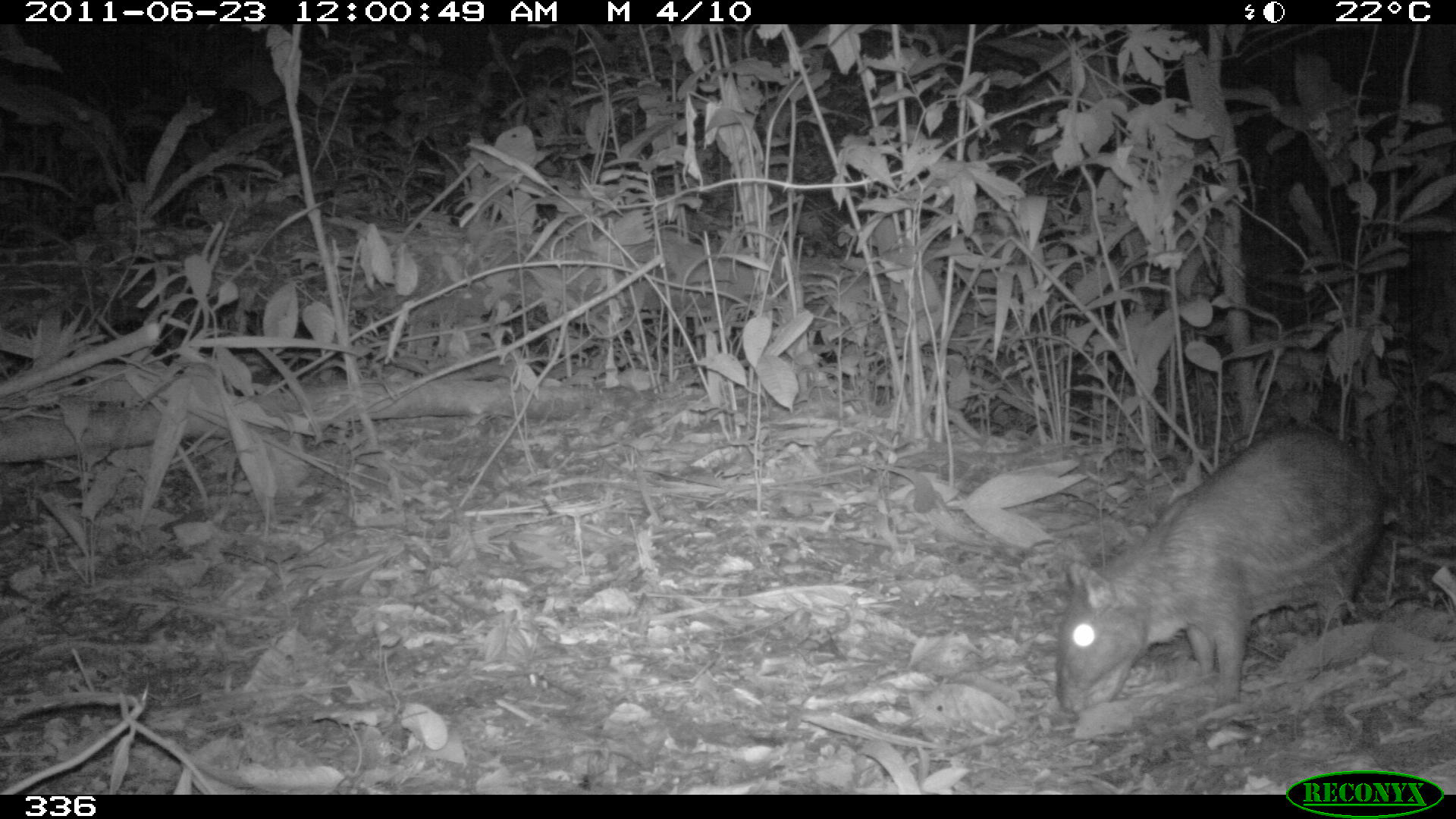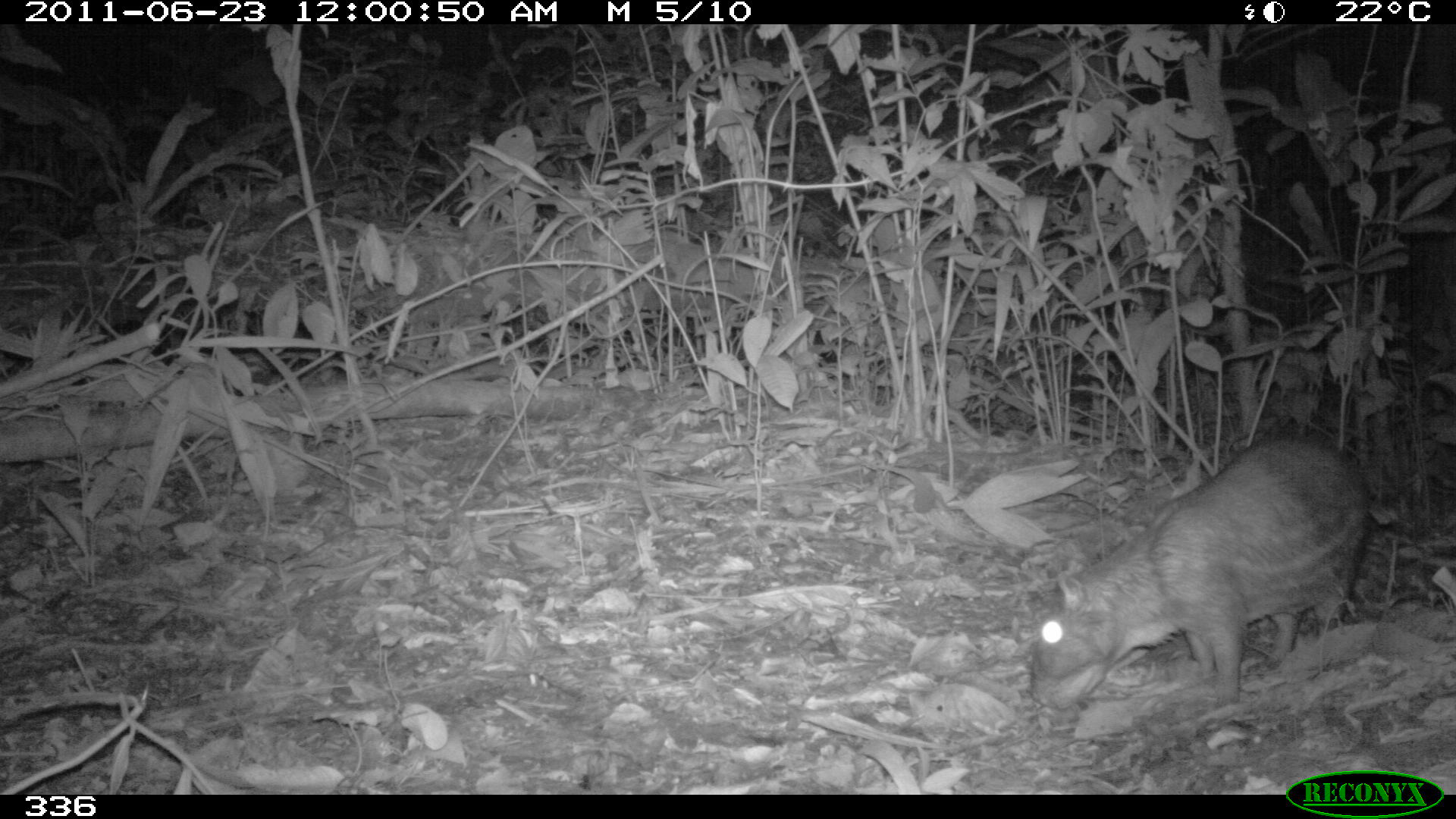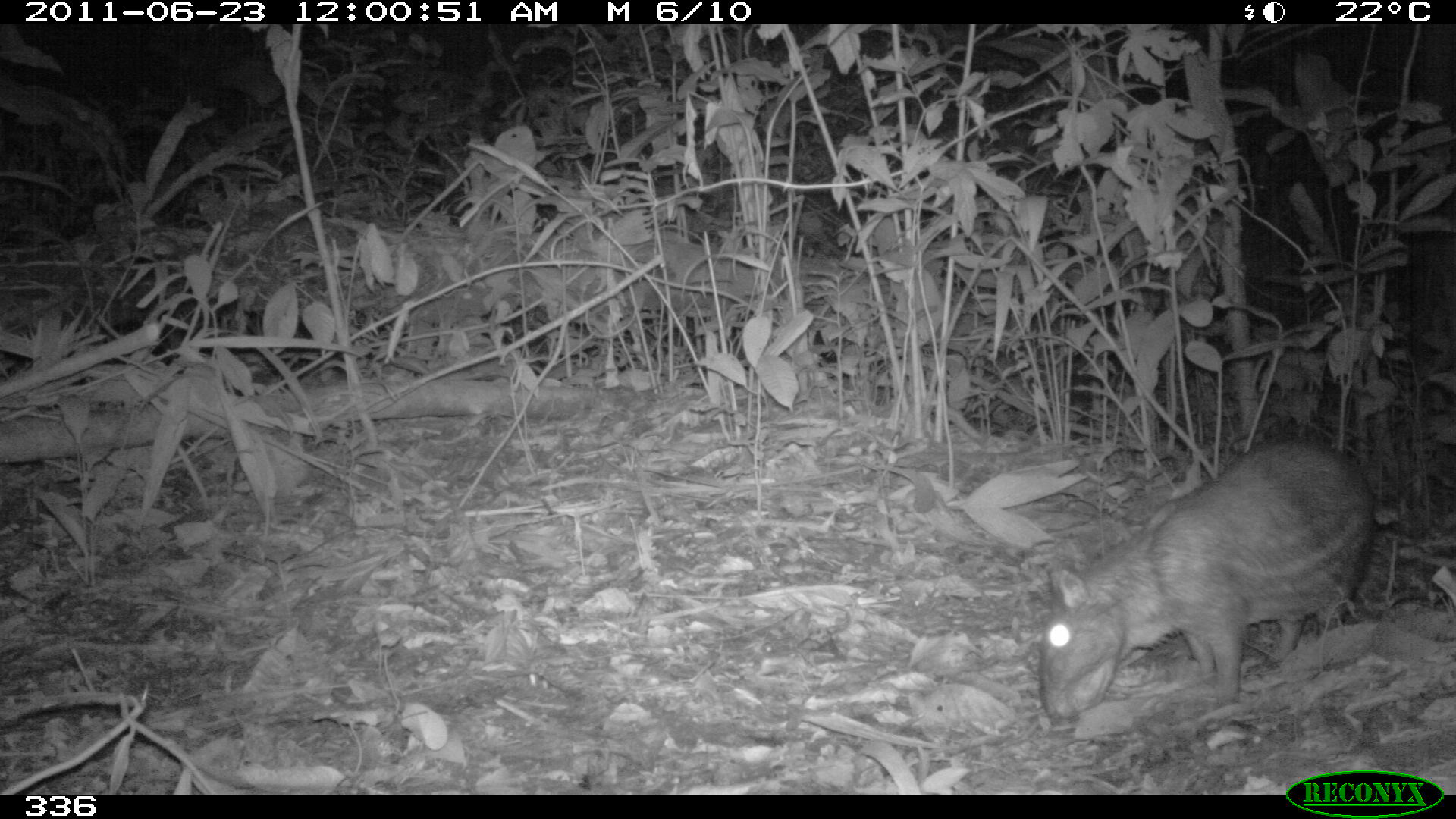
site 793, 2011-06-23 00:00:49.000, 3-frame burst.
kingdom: Animalia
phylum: Chordata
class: Mammalia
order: Rodentia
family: Cuniculidae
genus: Cuniculus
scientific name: Cuniculus paca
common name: spotted paca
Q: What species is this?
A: Cuniculus paca (spotted paca).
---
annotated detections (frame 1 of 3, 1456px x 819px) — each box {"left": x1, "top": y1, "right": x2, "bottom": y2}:
cuniculus paca: {"left": 1052, "top": 421, "right": 1382, "bottom": 715}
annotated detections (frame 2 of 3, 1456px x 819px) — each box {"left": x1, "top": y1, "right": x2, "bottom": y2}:
cuniculus paca: {"left": 1026, "top": 436, "right": 1368, "bottom": 713}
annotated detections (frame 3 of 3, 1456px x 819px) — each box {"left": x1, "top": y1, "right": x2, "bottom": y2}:
cuniculus paca: {"left": 1040, "top": 436, "right": 1368, "bottom": 714}